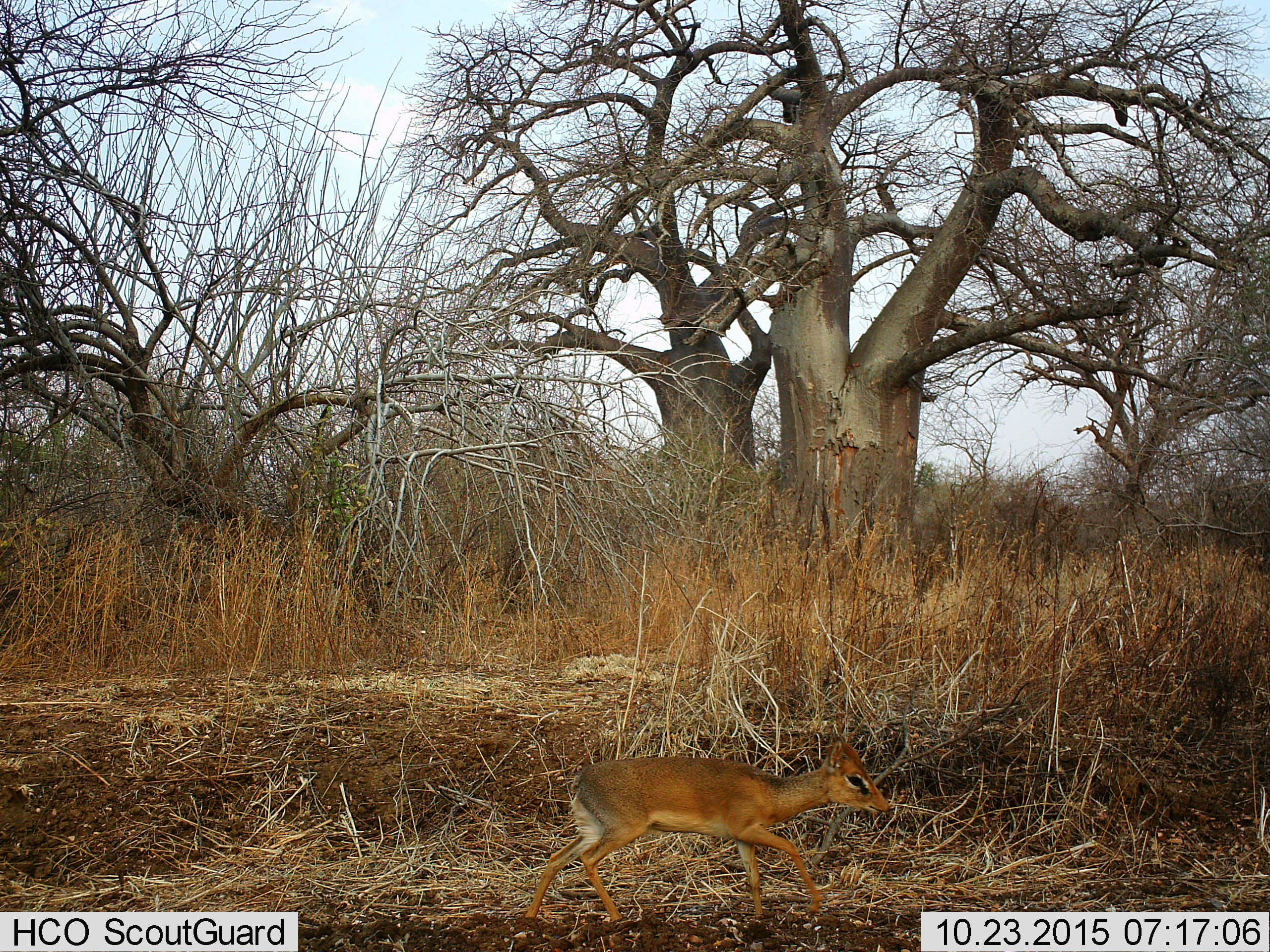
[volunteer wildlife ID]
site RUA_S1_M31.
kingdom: Animalia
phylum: Chordata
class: Mammalia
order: Artiodactyla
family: Bovidae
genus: Madoqua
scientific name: Madoqua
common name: dik-dik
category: dikdik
Dikdik (dik-dik) (Madoqua), count 1. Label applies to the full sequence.